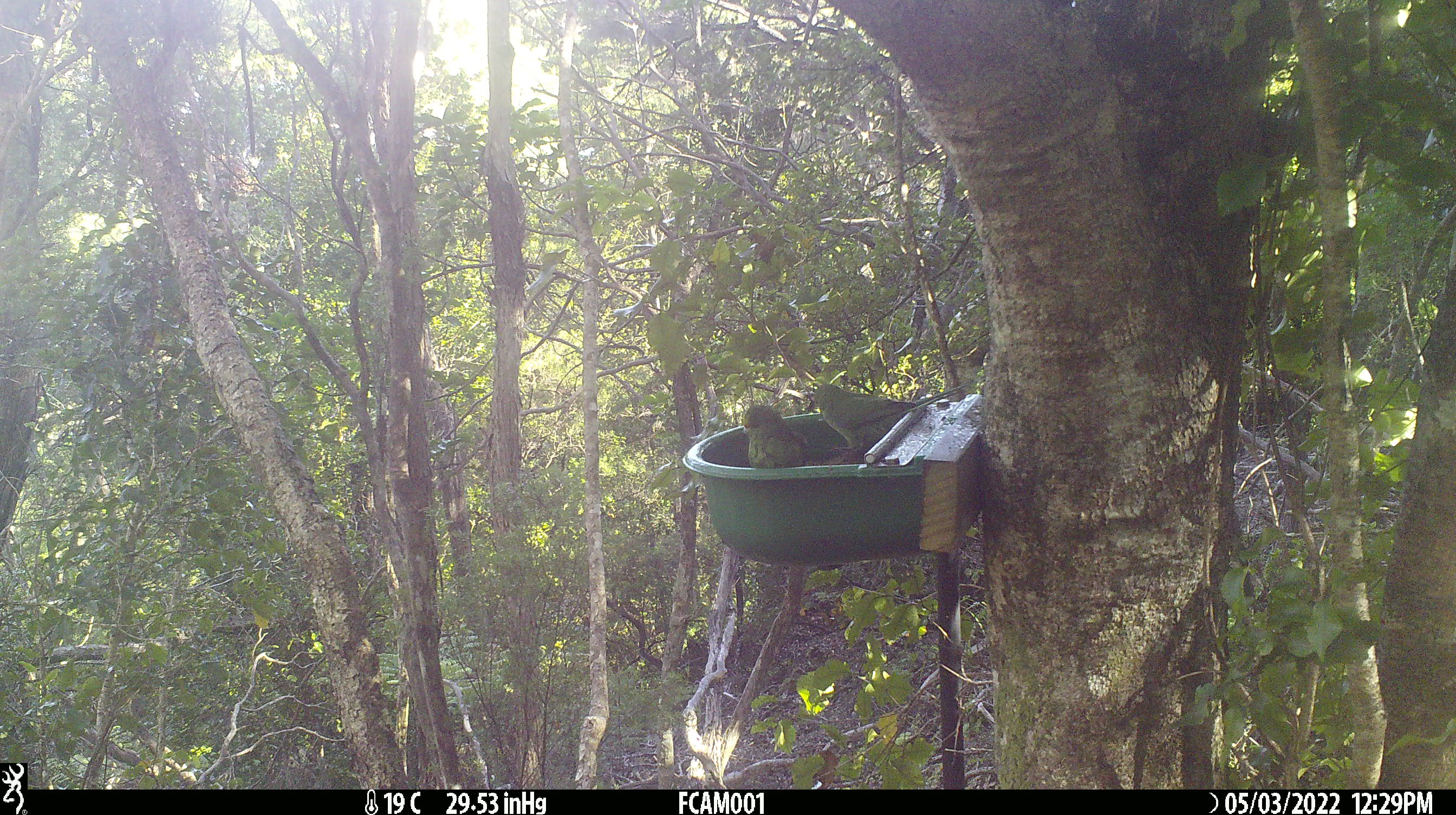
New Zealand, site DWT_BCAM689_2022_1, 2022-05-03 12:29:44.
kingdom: Animalia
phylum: Chordata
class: Aves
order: Psittaciformes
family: Psittaculidae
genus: Cyanoramphus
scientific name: Cyanoramphus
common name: parakeet